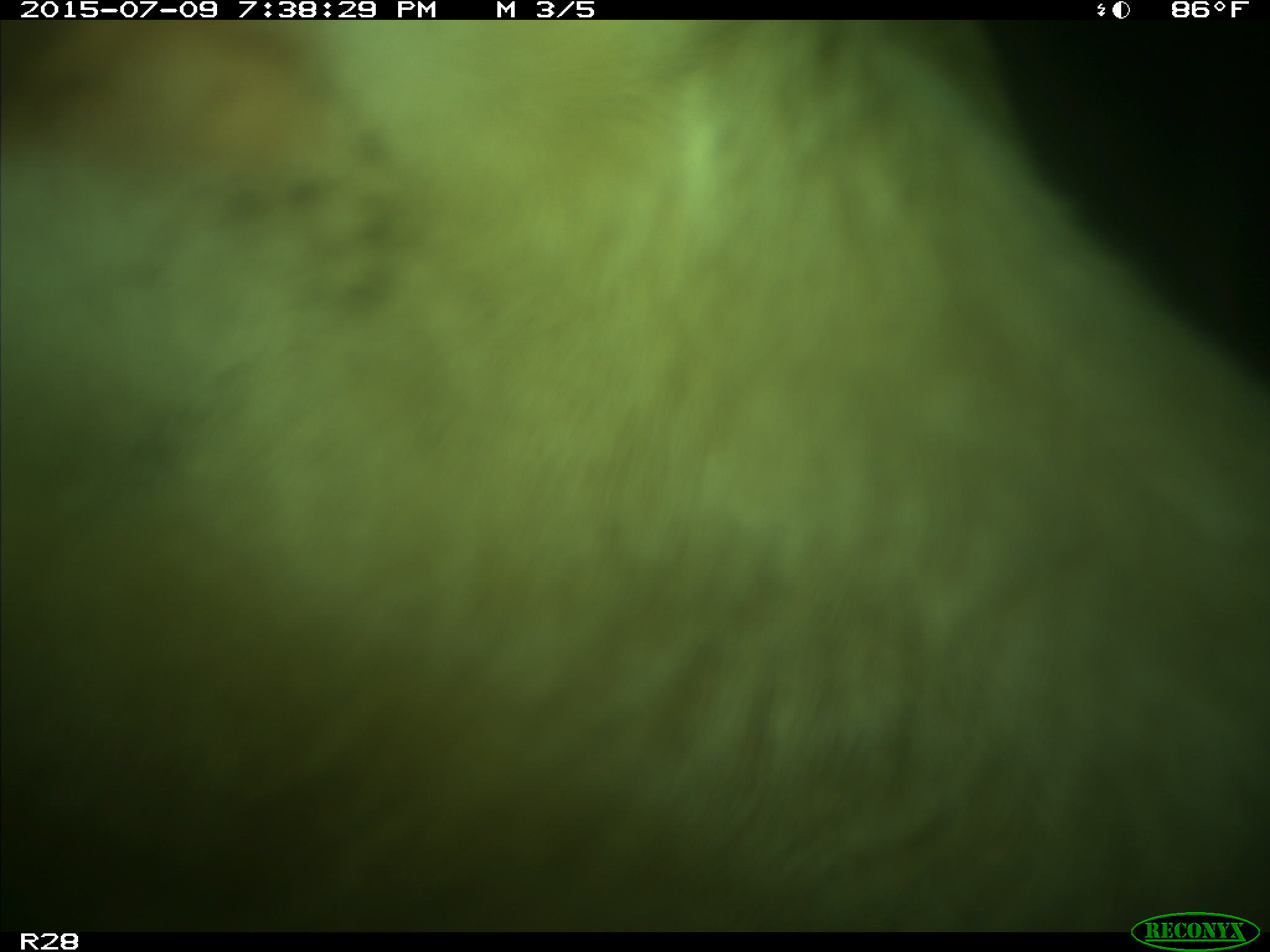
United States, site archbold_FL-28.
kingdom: Animalia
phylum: Chordata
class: Mammalia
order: Artiodactyla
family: Bovidae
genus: Bos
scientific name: Bos taurus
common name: domestic cow